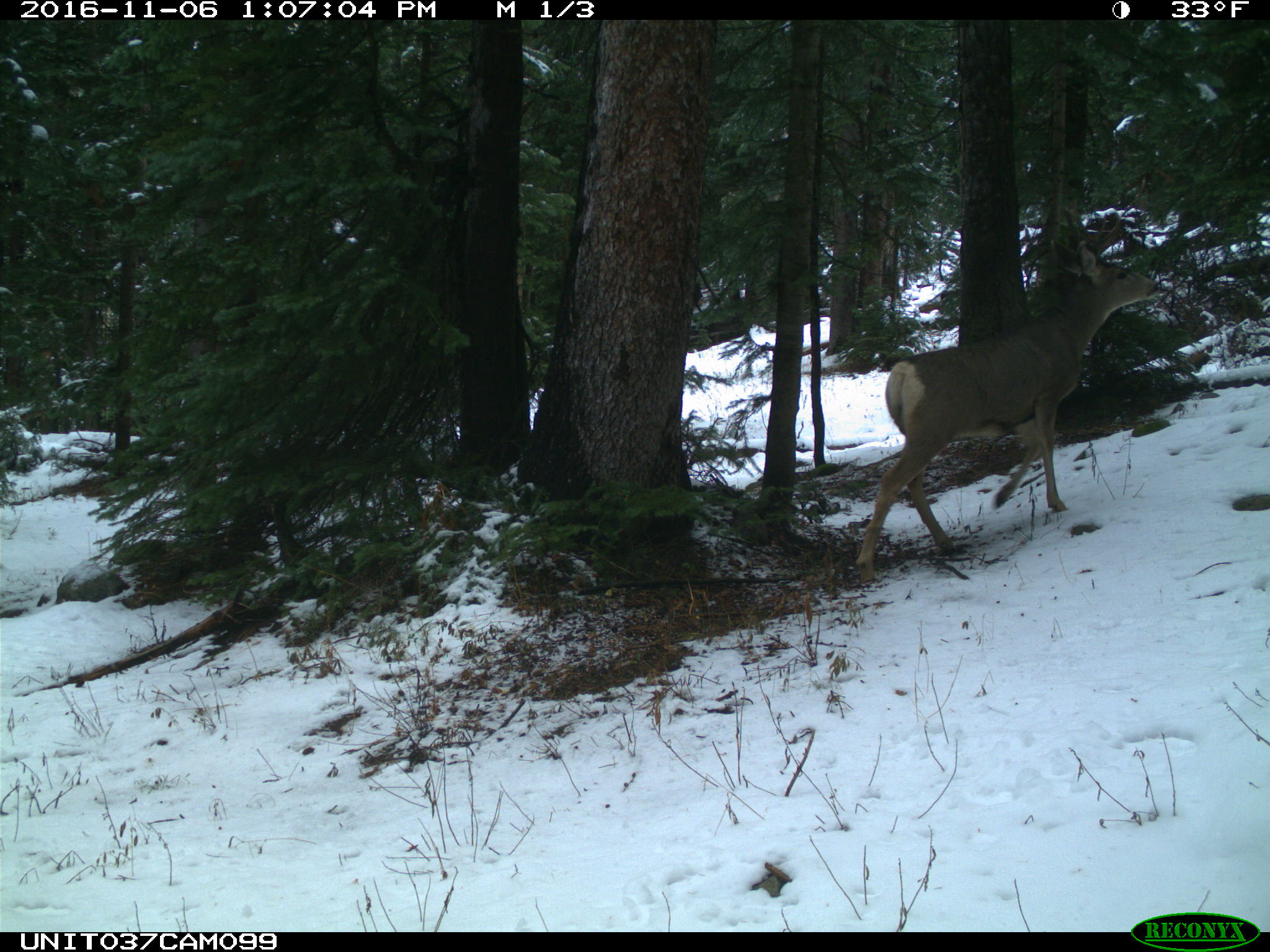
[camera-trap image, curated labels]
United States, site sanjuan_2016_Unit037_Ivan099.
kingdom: Animalia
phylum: Chordata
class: Mammalia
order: Artiodactyla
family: Cervidae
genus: Odocoileus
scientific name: Odocoileus hemionus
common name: mule deer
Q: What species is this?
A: Odocoileus hemionus (mule deer).